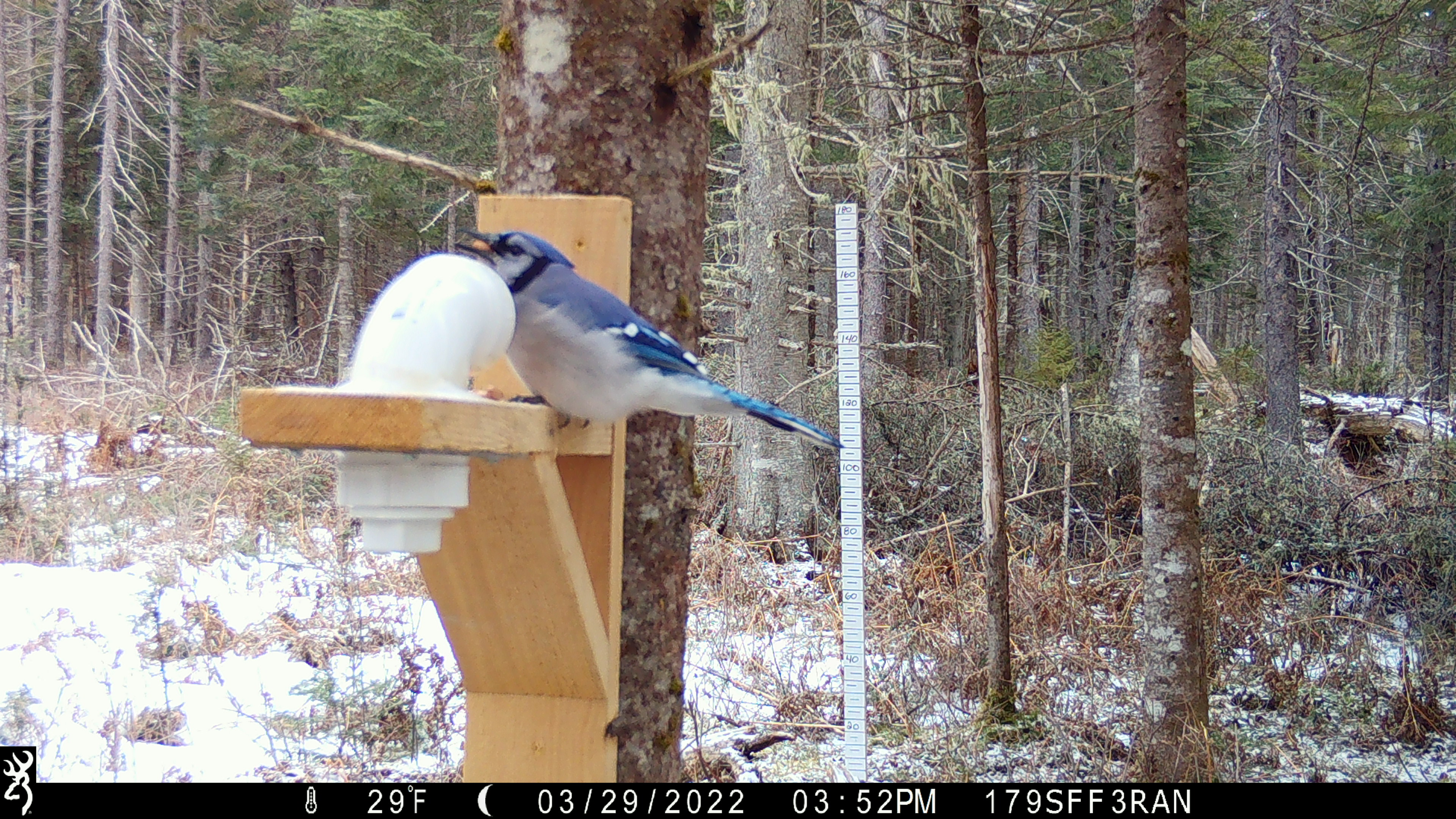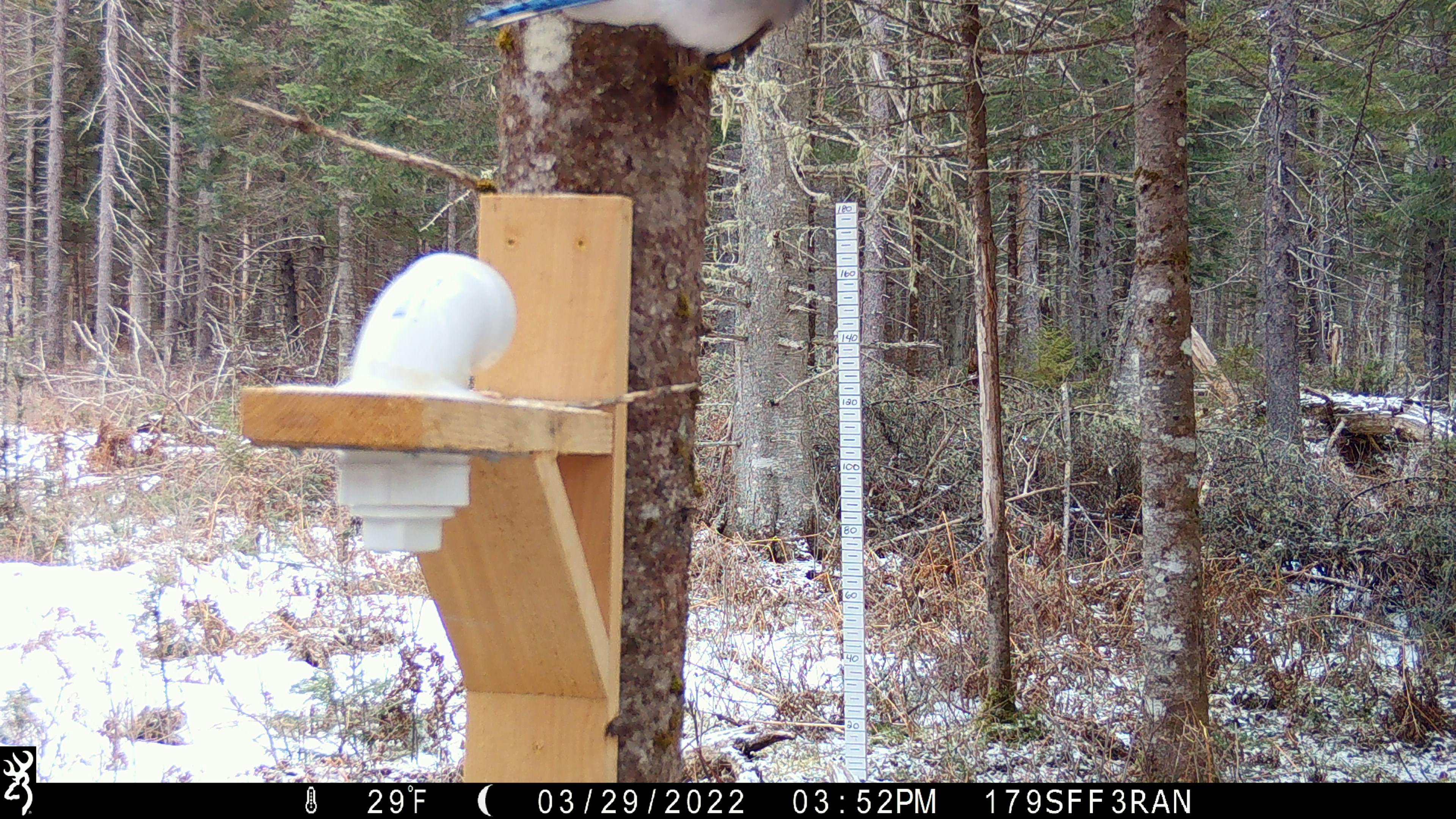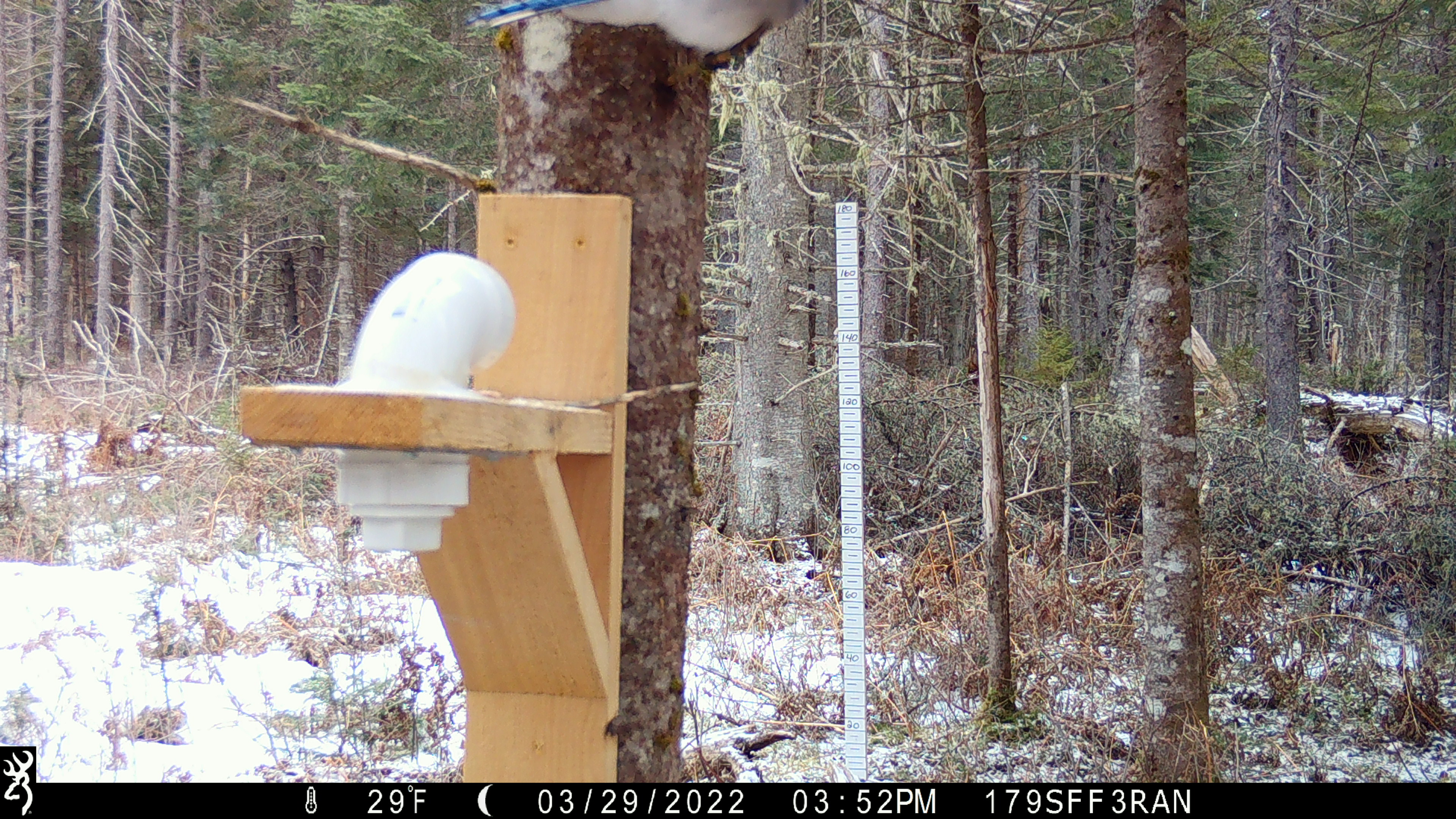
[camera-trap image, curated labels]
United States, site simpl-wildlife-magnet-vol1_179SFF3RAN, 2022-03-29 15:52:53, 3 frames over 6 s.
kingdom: Animalia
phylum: Chordata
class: Aves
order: Passeriformes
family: Corvidae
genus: Cyanocitta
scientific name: Cyanocitta cristata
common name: blue jay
Blue jay (Cyanocitta cristata).